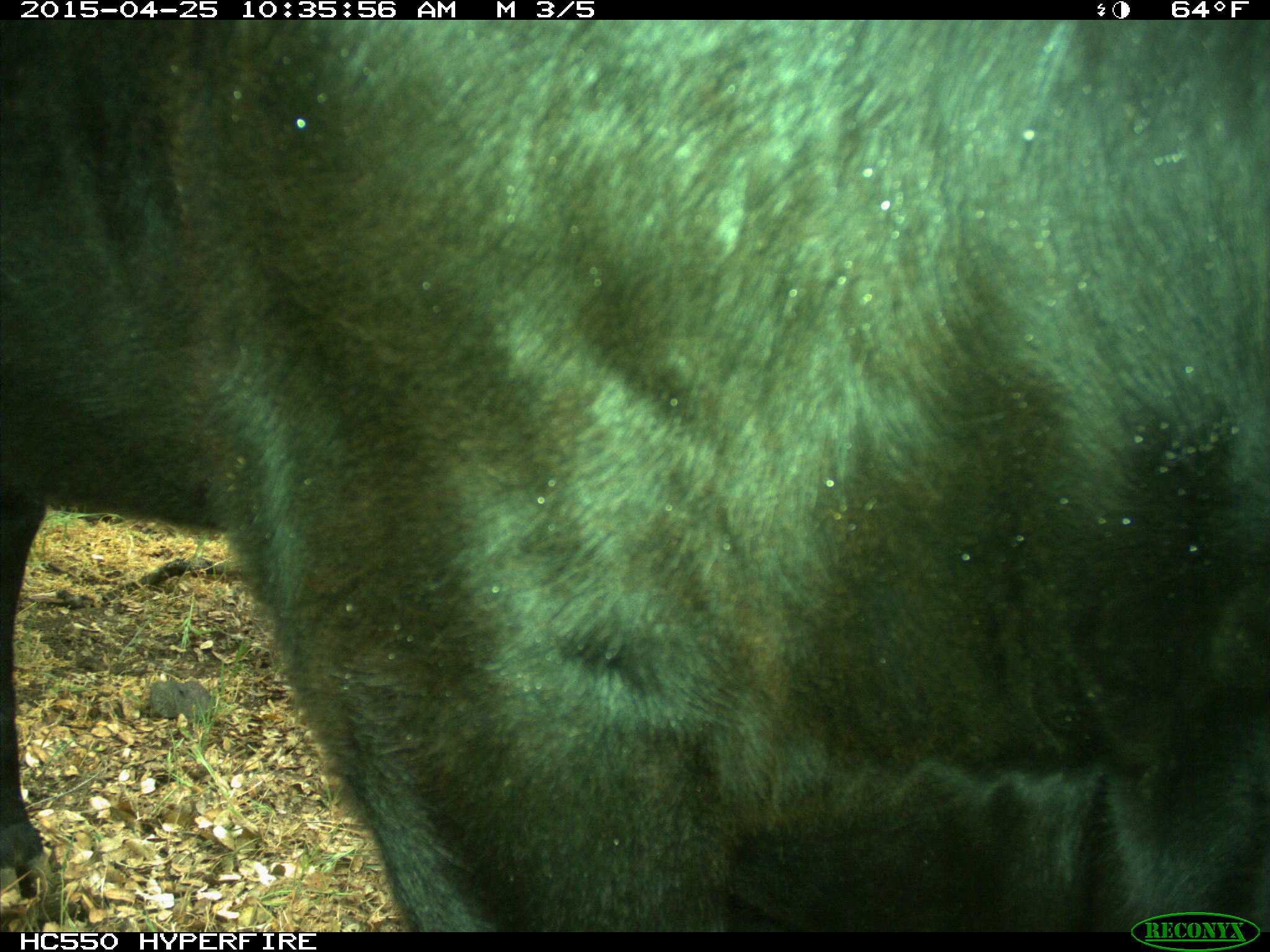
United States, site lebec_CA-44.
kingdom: Animalia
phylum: Chordata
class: Mammalia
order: Artiodactyla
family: Suidae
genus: Sus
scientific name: Sus scrofa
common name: wild boar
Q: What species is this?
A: Sus scrofa (wild boar).